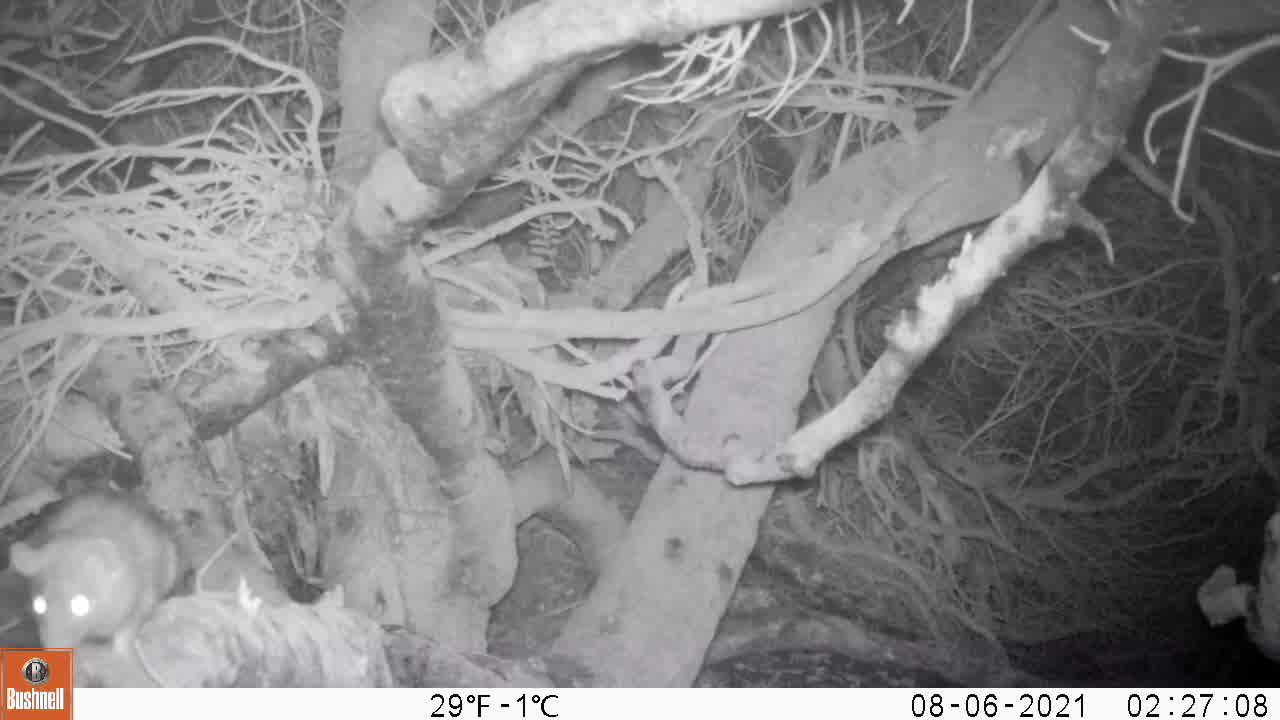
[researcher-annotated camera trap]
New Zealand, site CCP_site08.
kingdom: Animalia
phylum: Chordata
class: Mammalia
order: Rodentia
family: Muridae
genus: Rattus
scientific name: Rattus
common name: rat